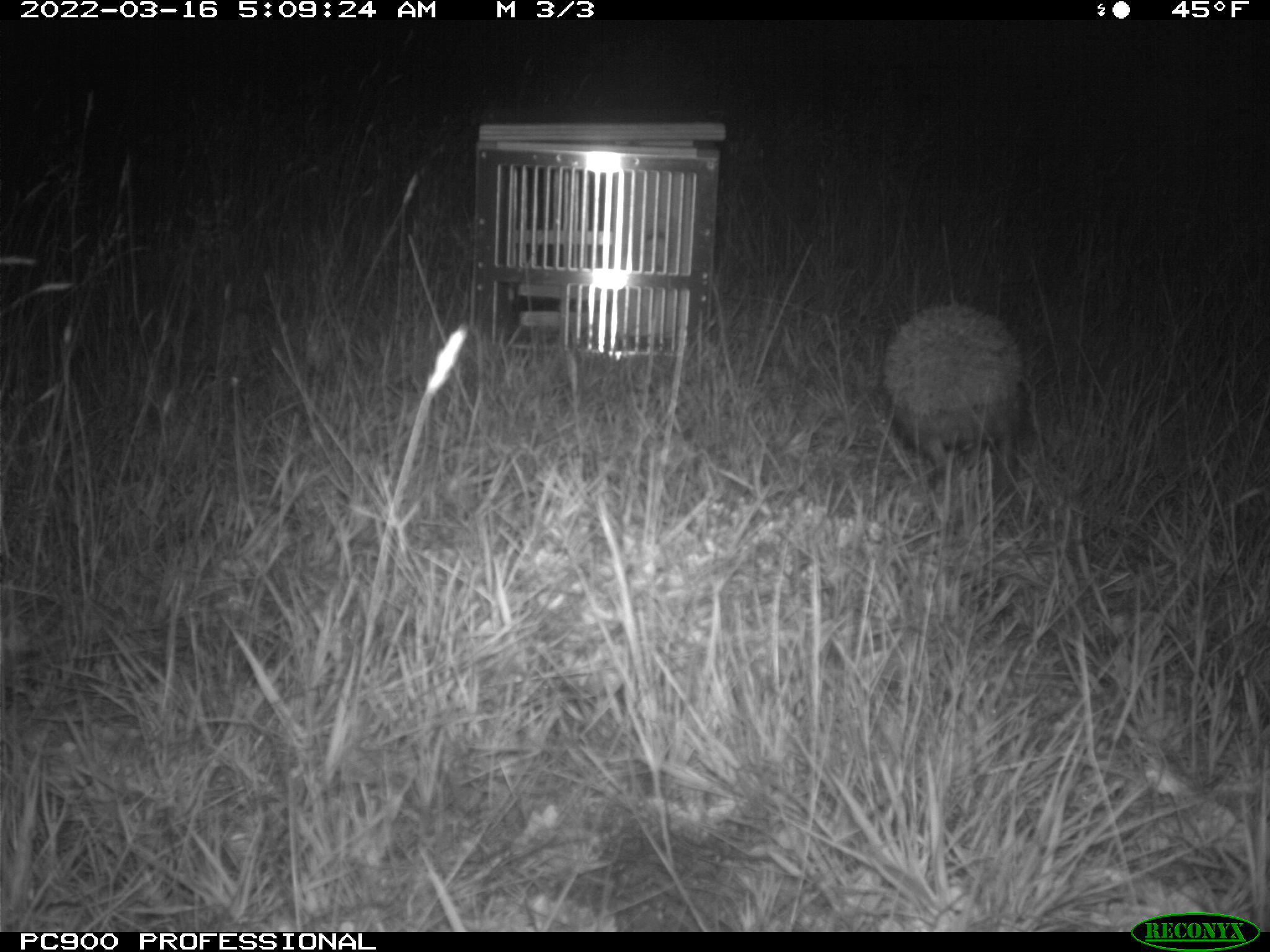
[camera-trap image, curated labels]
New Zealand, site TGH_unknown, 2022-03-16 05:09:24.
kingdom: Animalia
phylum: Chordata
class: Mammalia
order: Eulipotyphla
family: Erinaceidae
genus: Erinaceus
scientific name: Erinaceus europaeus europaeus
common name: european hedgehog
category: hedgehog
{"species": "hedgehog (european hedgehog) (Erinaceus europaeus europaeus)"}